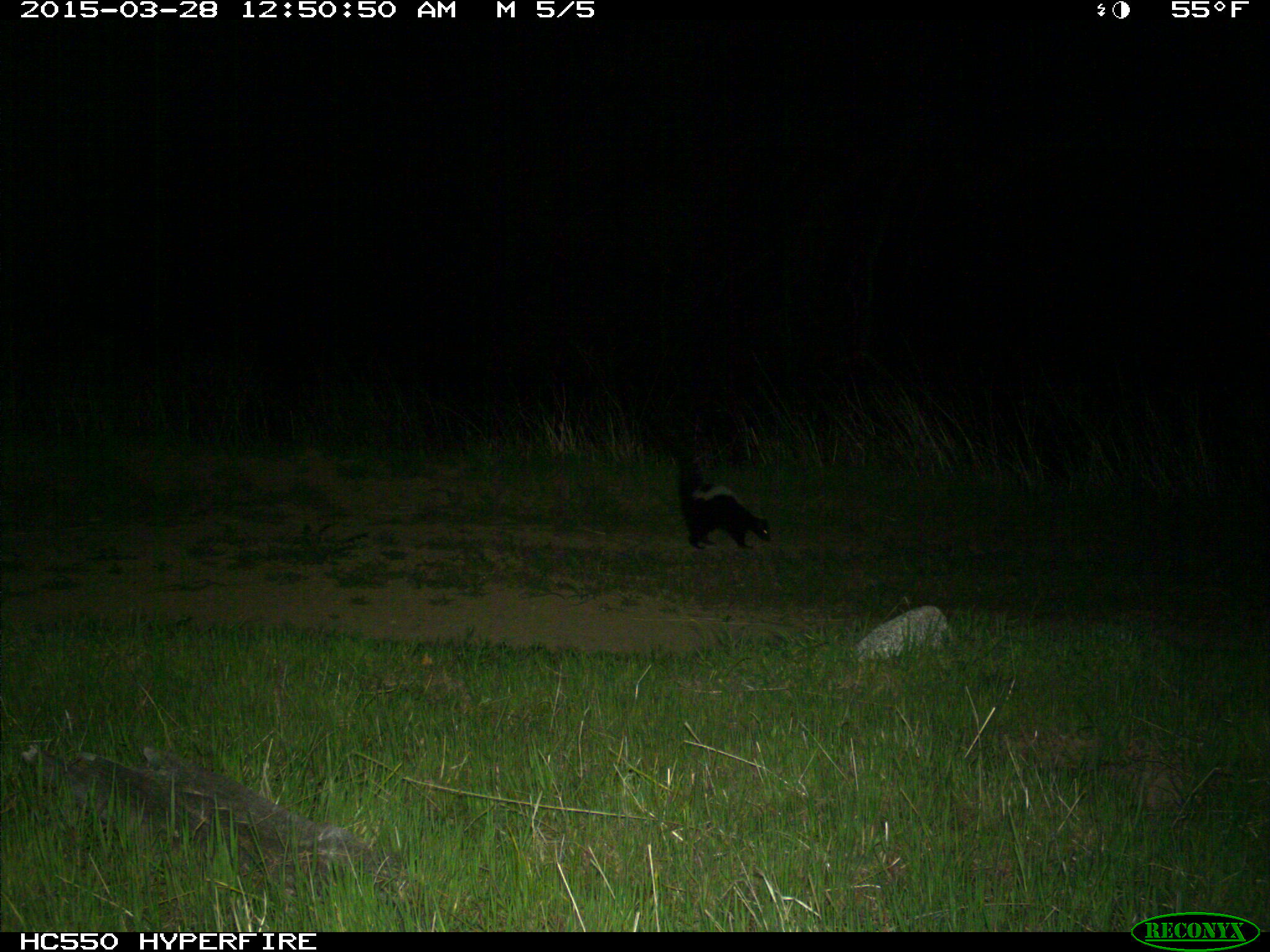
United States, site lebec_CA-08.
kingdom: Animalia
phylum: Chordata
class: Mammalia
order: Carnivora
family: Mephitidae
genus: Mephitis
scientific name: Mephitis mephitis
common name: striped skunk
Mephitis mephitis (striped skunk).